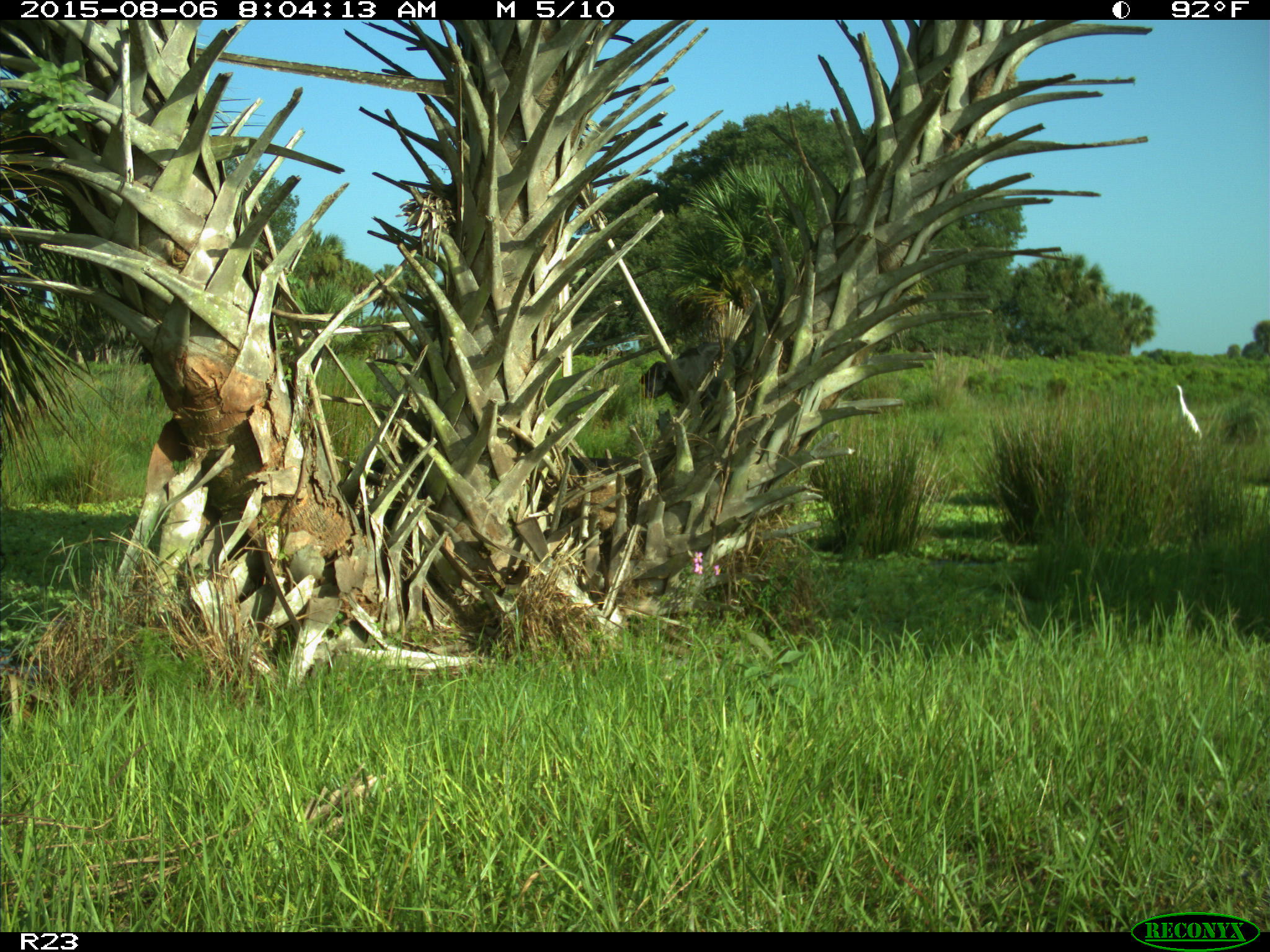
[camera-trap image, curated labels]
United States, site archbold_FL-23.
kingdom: Animalia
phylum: Chordata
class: Mammalia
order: Artiodactyla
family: Bovidae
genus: Bos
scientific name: Bos taurus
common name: domestic cow